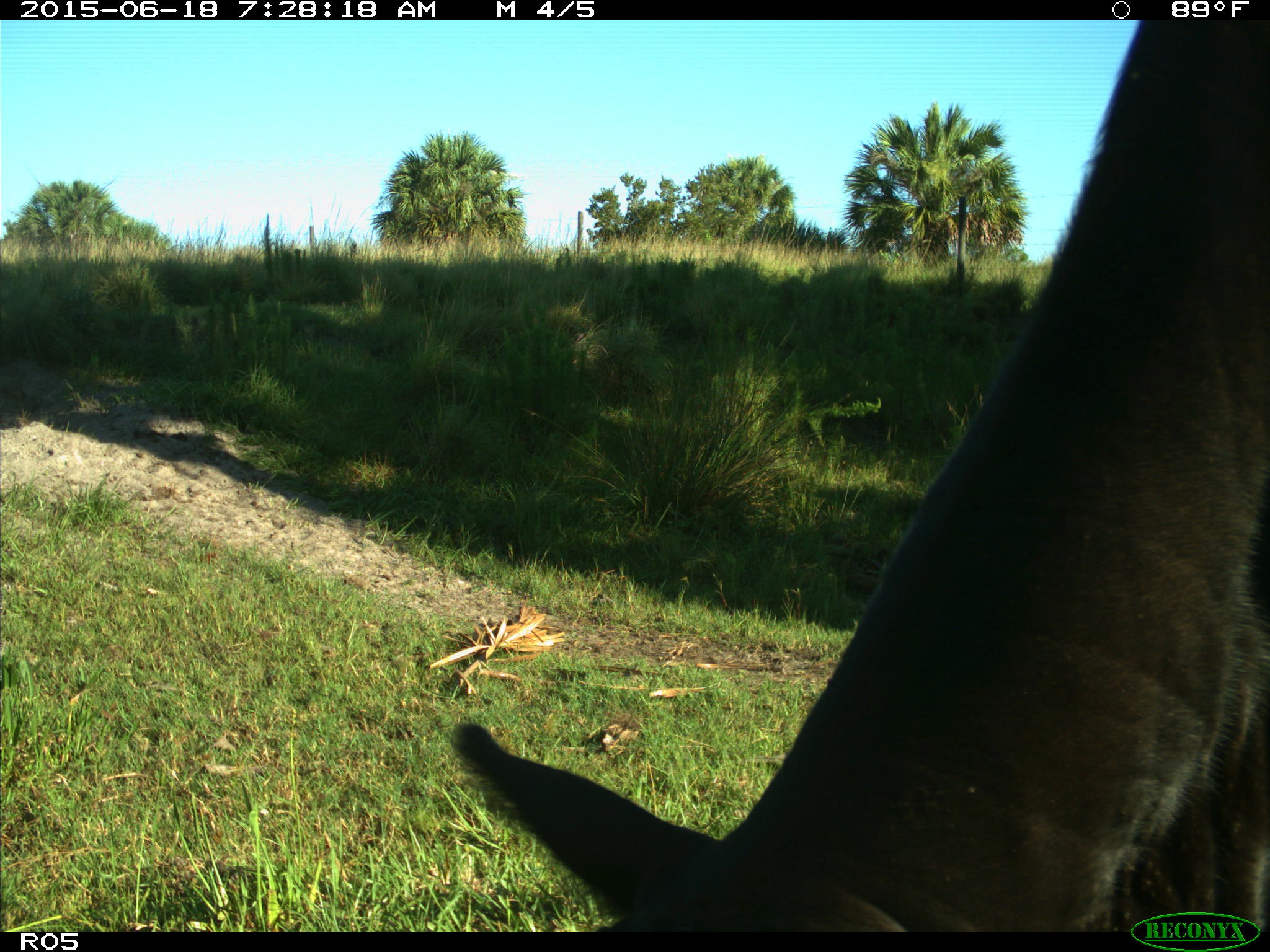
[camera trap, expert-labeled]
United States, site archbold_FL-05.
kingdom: Animalia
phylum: Chordata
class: Mammalia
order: Artiodactyla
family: Bovidae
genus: Bos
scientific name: Bos taurus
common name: domestic cow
Bos taurus (domestic cow).